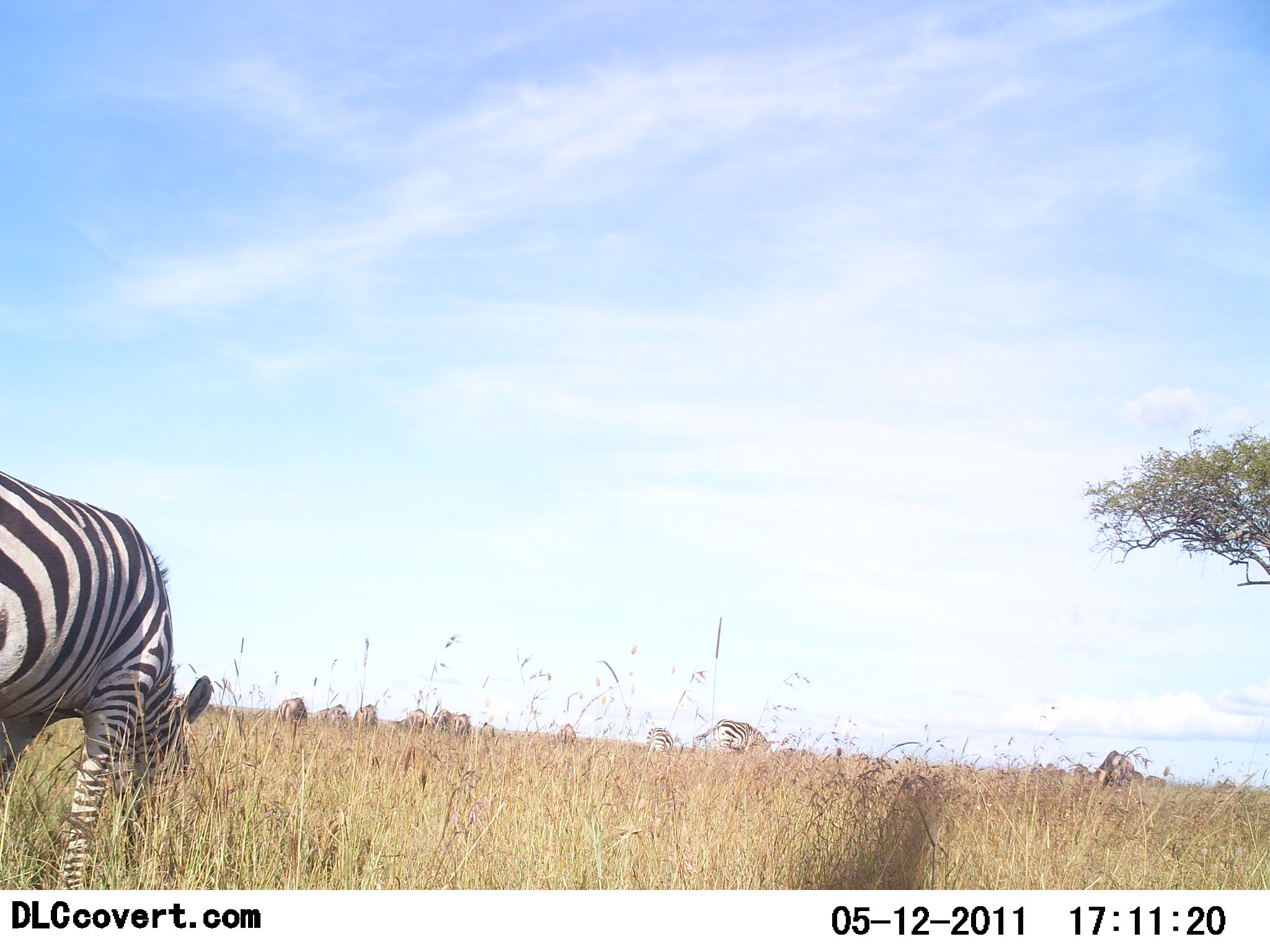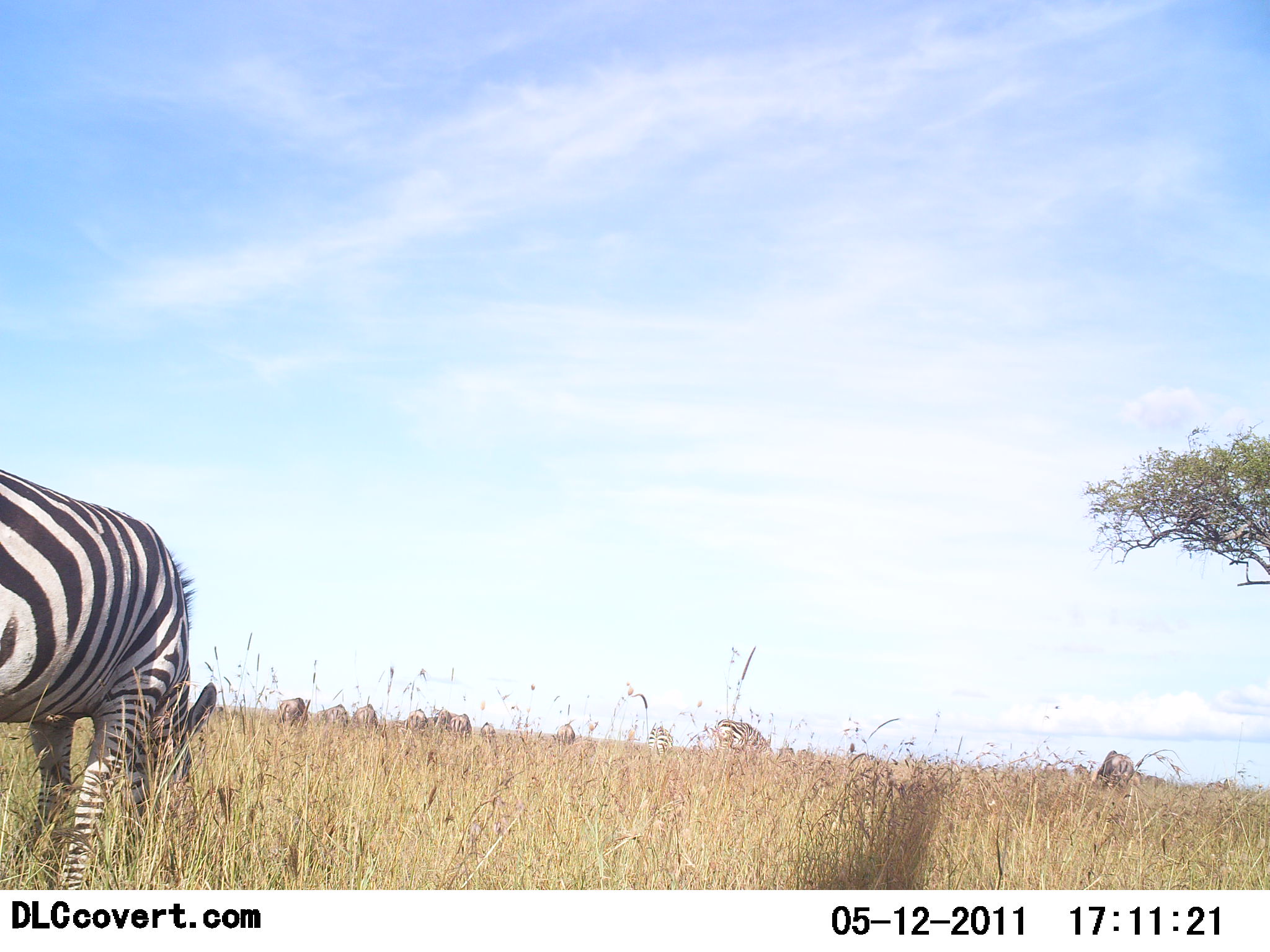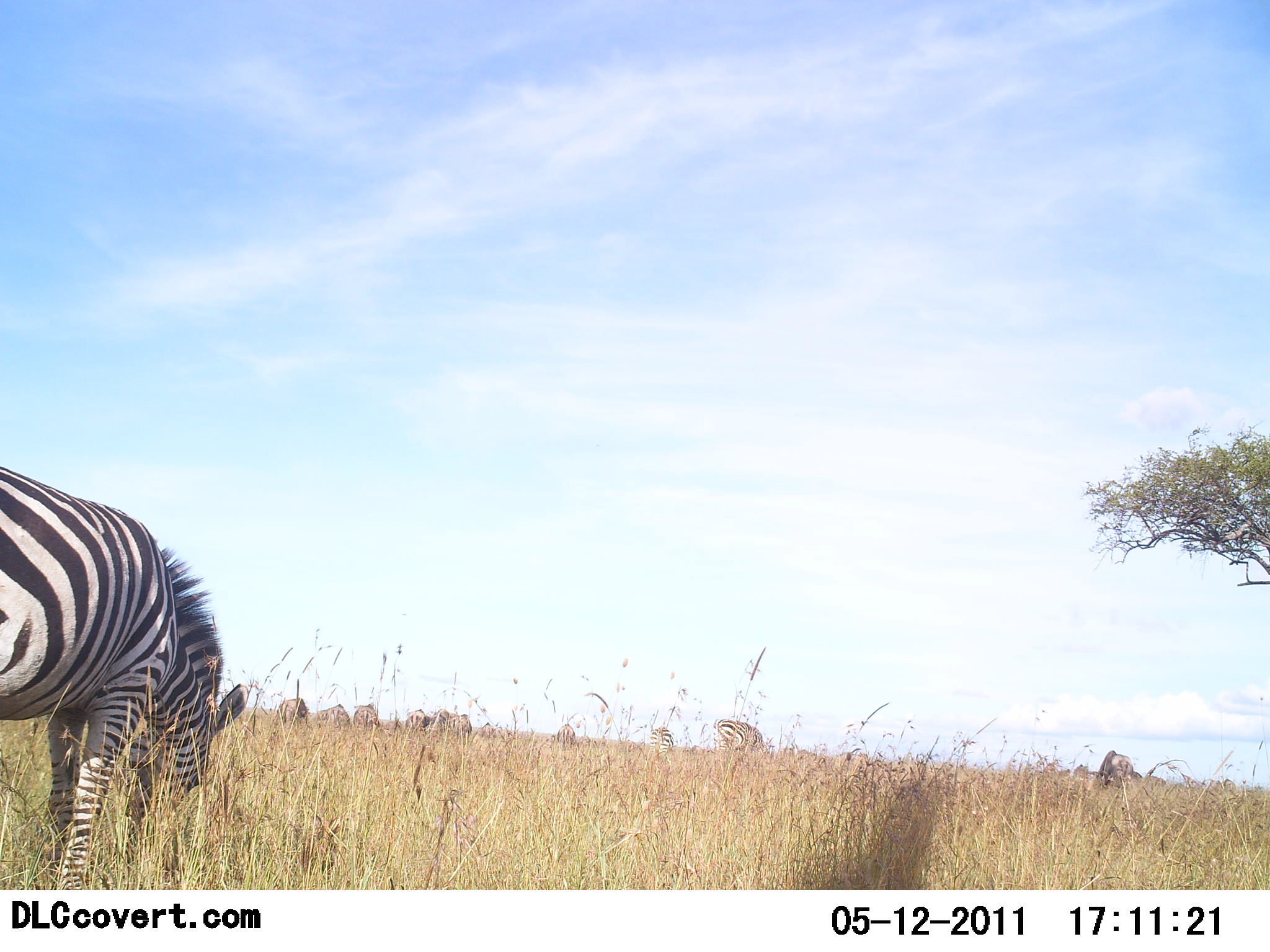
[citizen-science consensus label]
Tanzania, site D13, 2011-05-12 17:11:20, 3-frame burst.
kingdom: Animalia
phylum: Chordata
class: Mammalia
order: Perissodactyla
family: Equidae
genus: Equus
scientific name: Equus quagga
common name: plains zebra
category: zebra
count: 10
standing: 36%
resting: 0%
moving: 18%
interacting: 0%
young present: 0%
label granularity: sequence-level